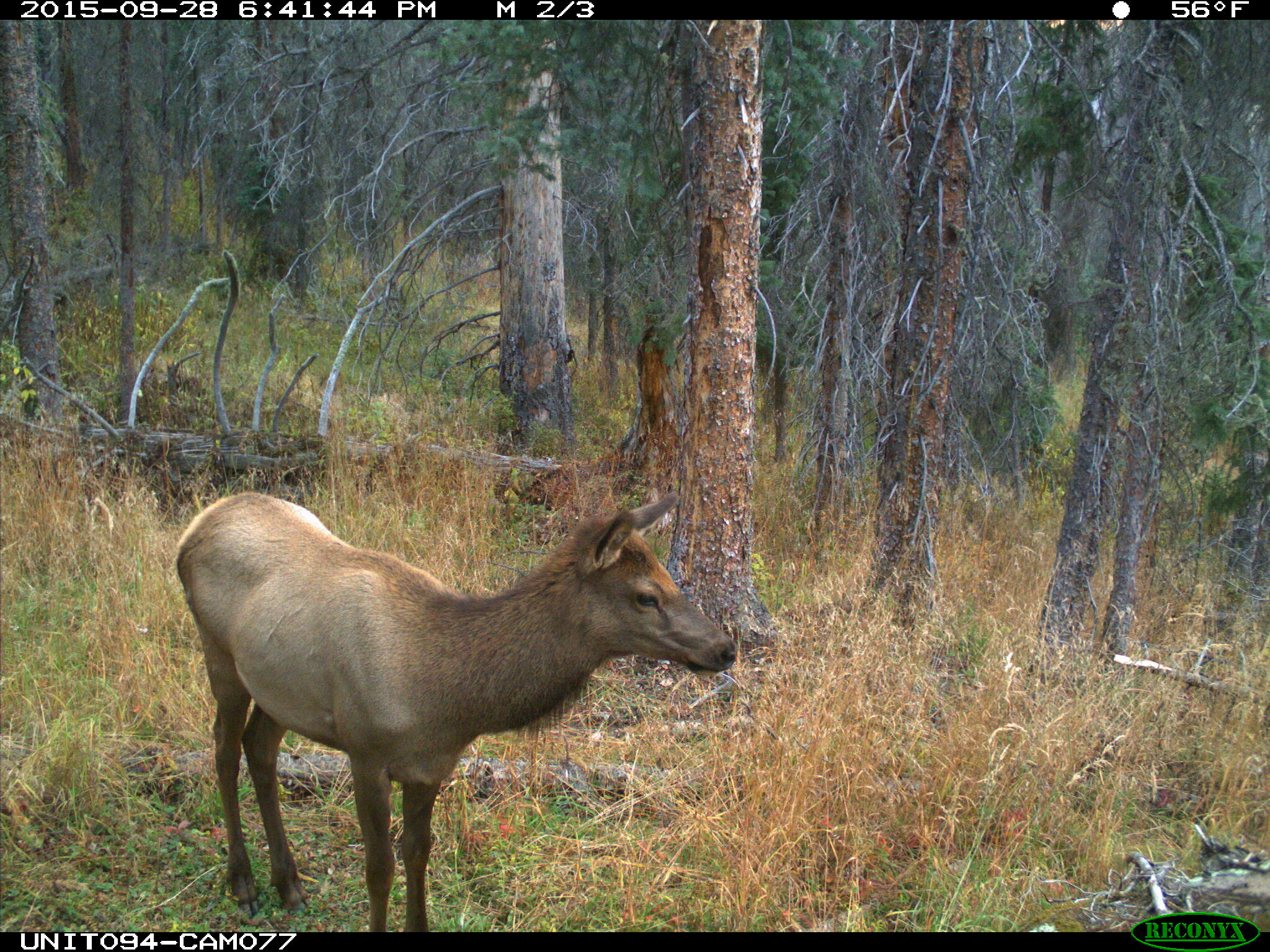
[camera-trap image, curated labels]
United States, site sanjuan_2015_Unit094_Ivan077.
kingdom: Animalia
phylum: Chordata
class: Mammalia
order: Artiodactyla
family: Cervidae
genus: Cervus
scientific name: Cervus elaphus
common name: red deer